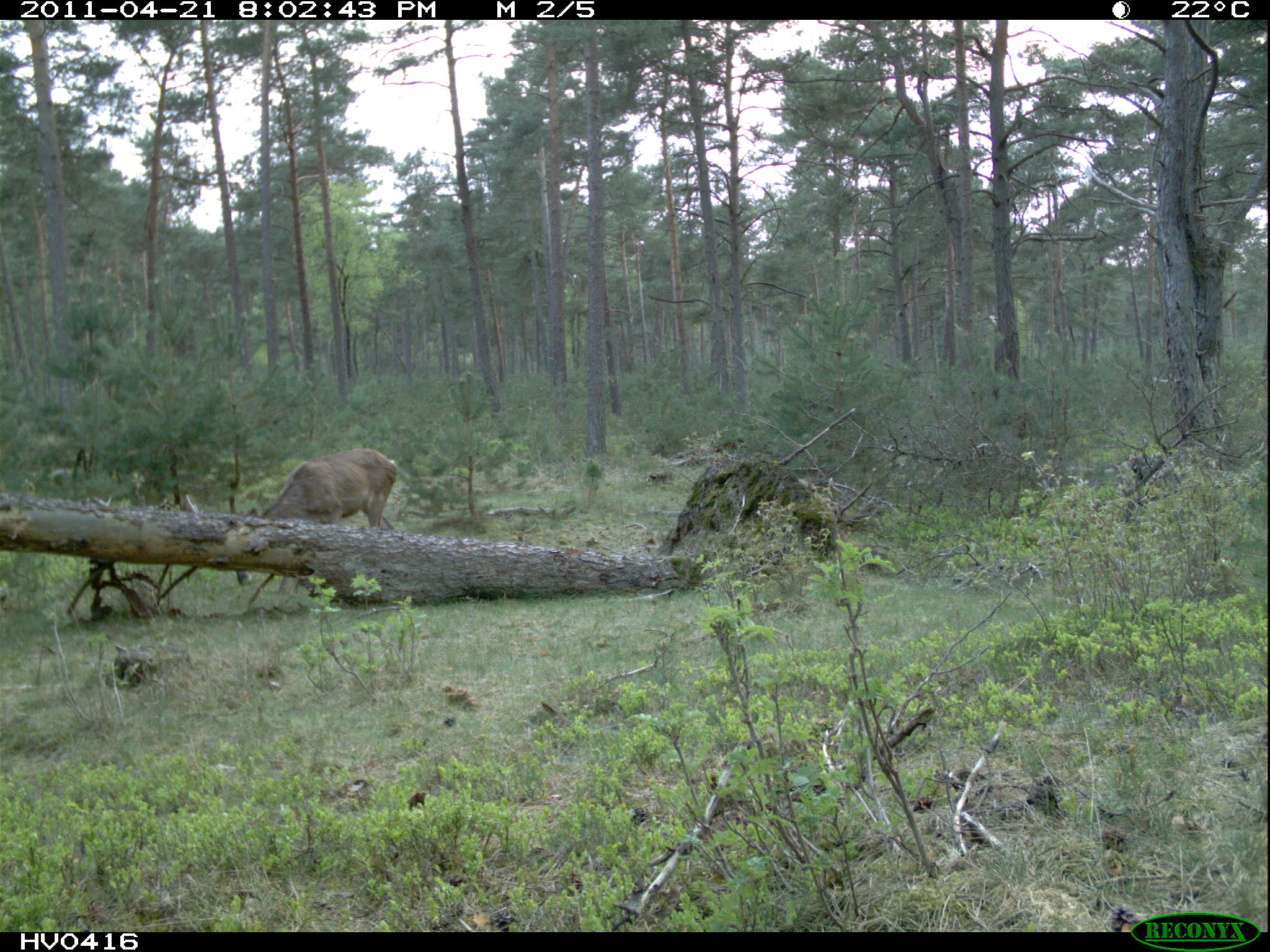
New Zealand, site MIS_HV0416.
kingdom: Animalia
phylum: Chordata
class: Mammalia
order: Artiodactyla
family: Cervidae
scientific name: Cervidae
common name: deer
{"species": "deer (Cervidae)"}